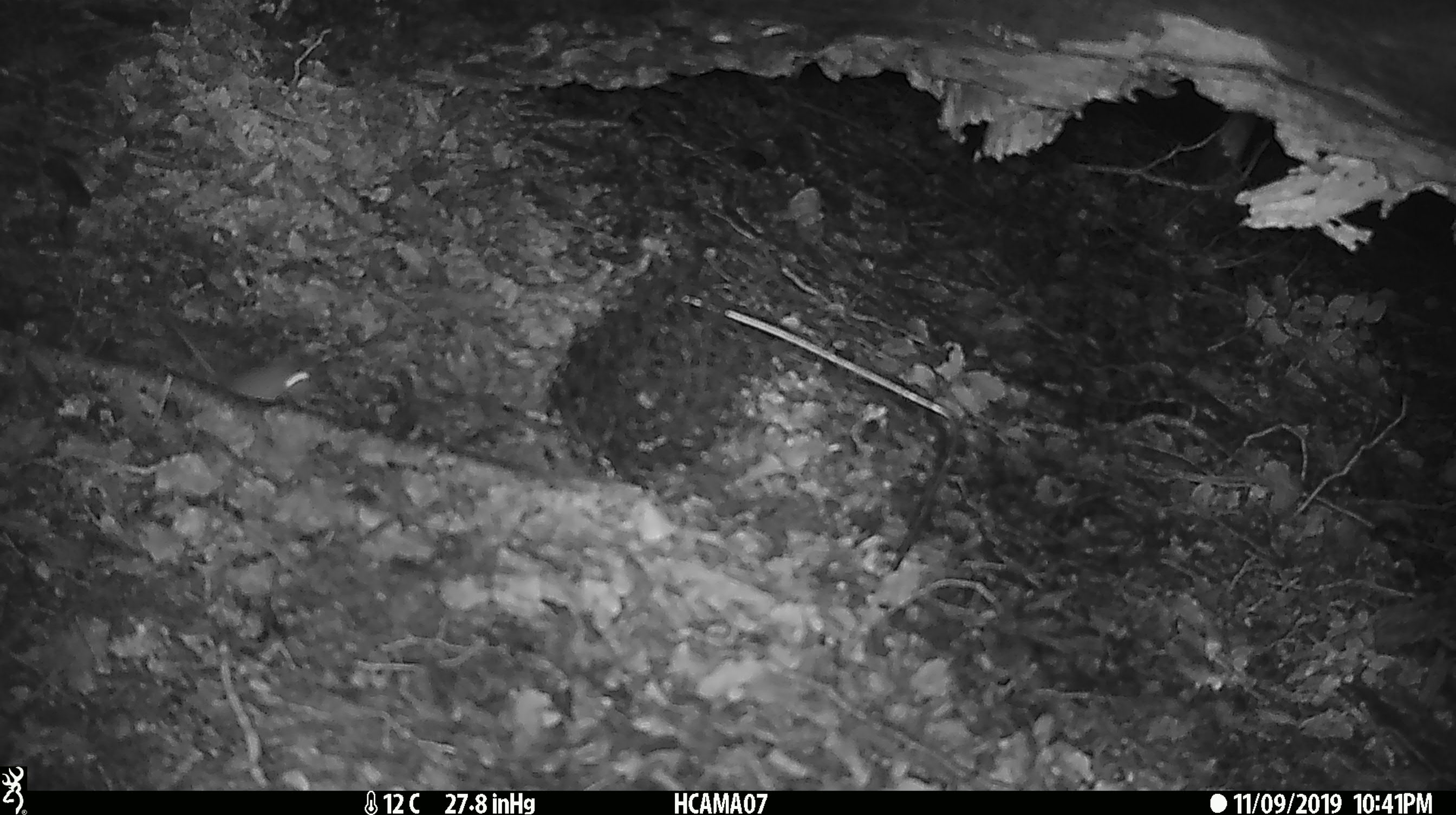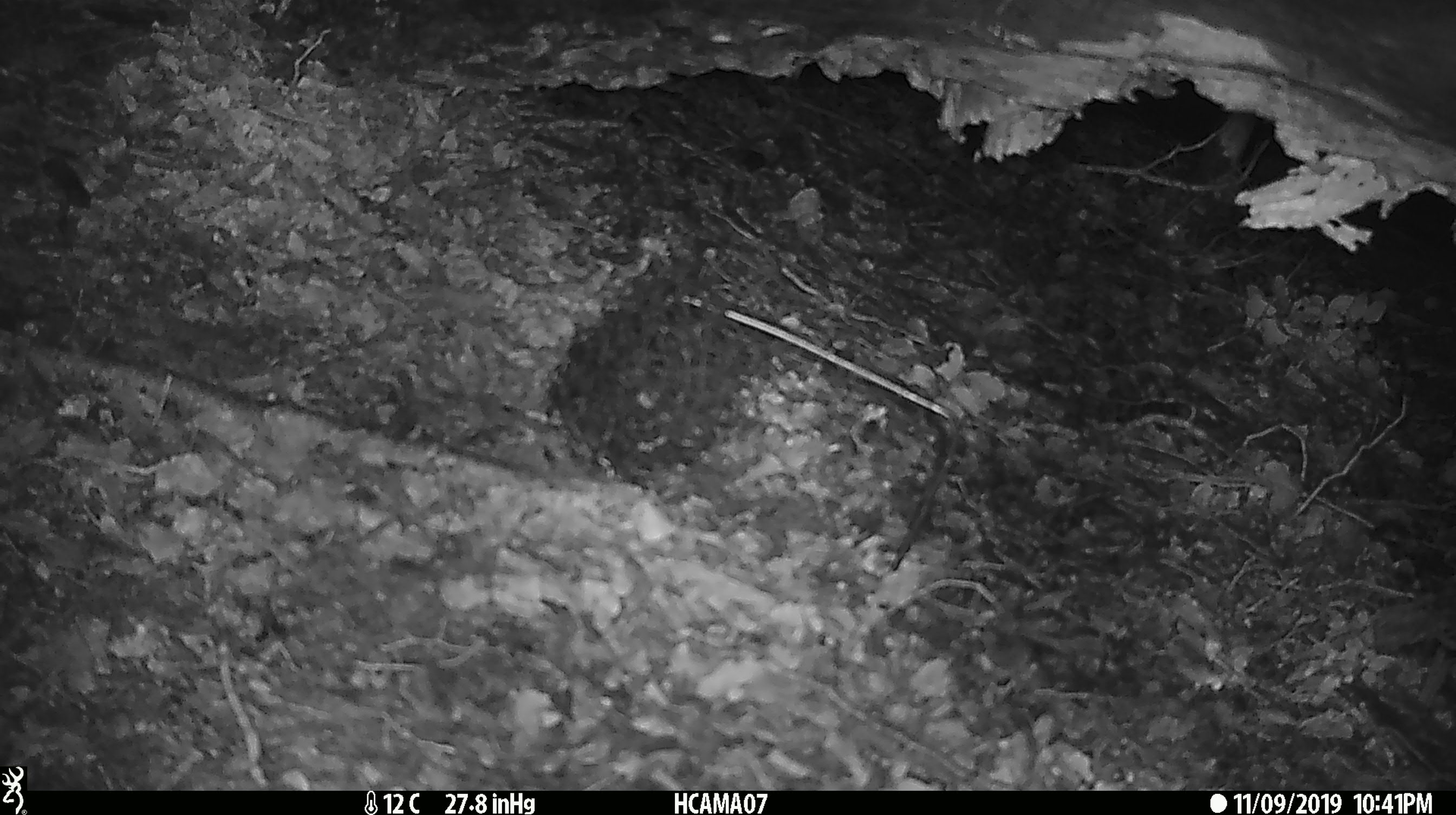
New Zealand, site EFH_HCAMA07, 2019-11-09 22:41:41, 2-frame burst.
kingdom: Animalia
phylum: Chordata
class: Mammalia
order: Rodentia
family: Muridae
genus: Mus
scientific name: Mus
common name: mouse